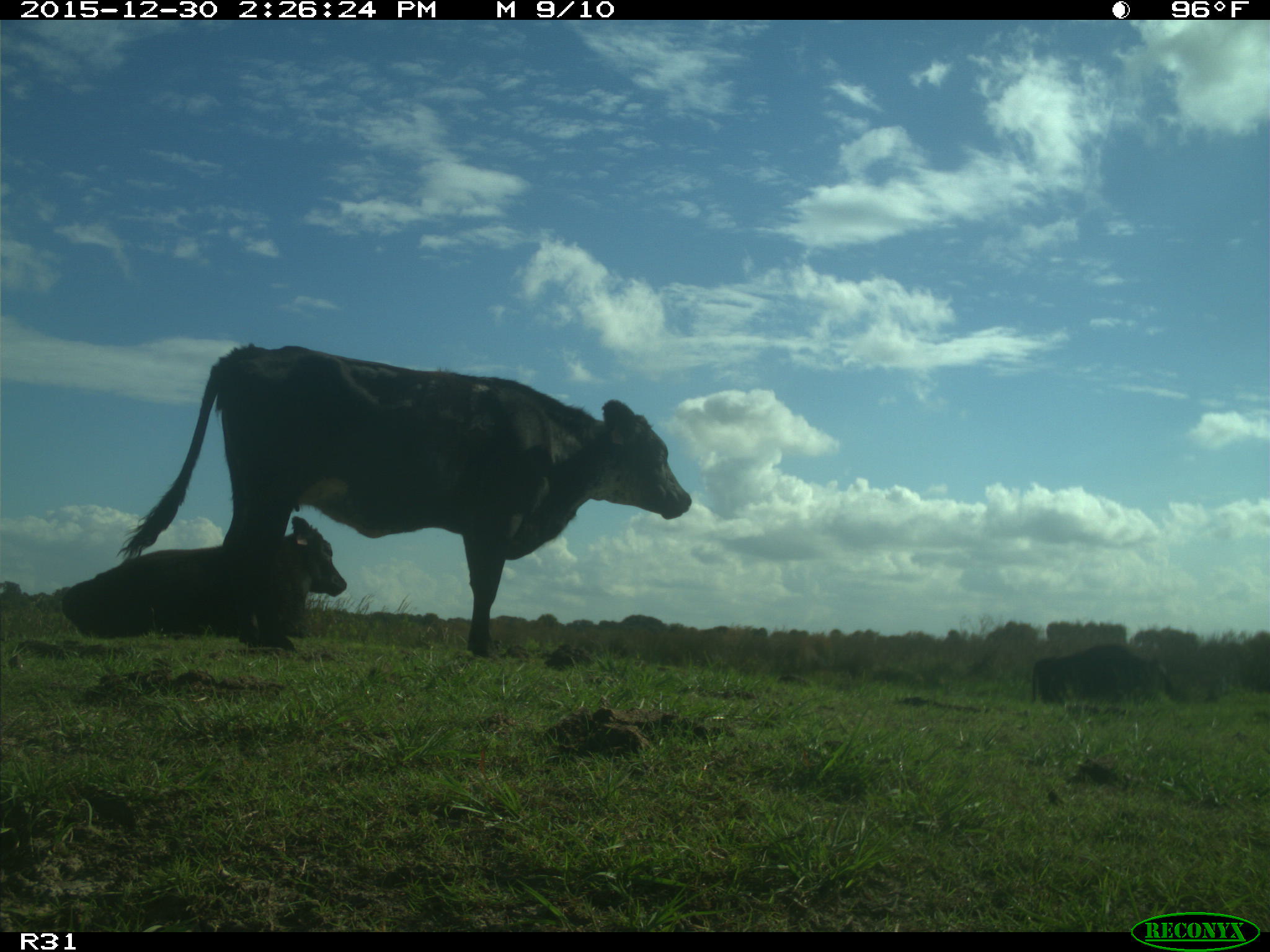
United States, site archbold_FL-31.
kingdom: Animalia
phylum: Chordata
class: Mammalia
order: Artiodactyla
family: Bovidae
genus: Bos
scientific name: Bos taurus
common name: domestic cow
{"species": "Bos taurus (domestic cow)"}